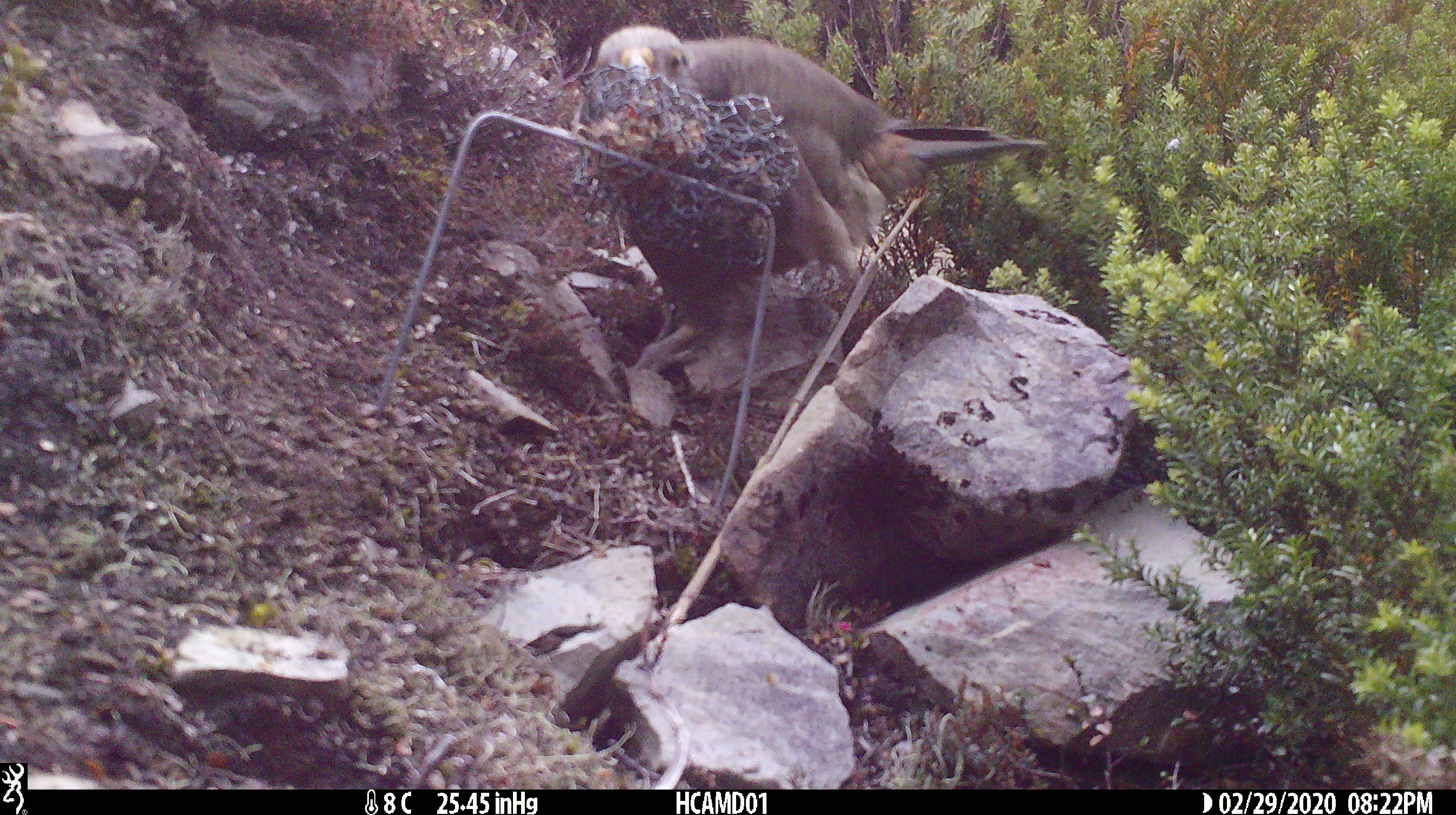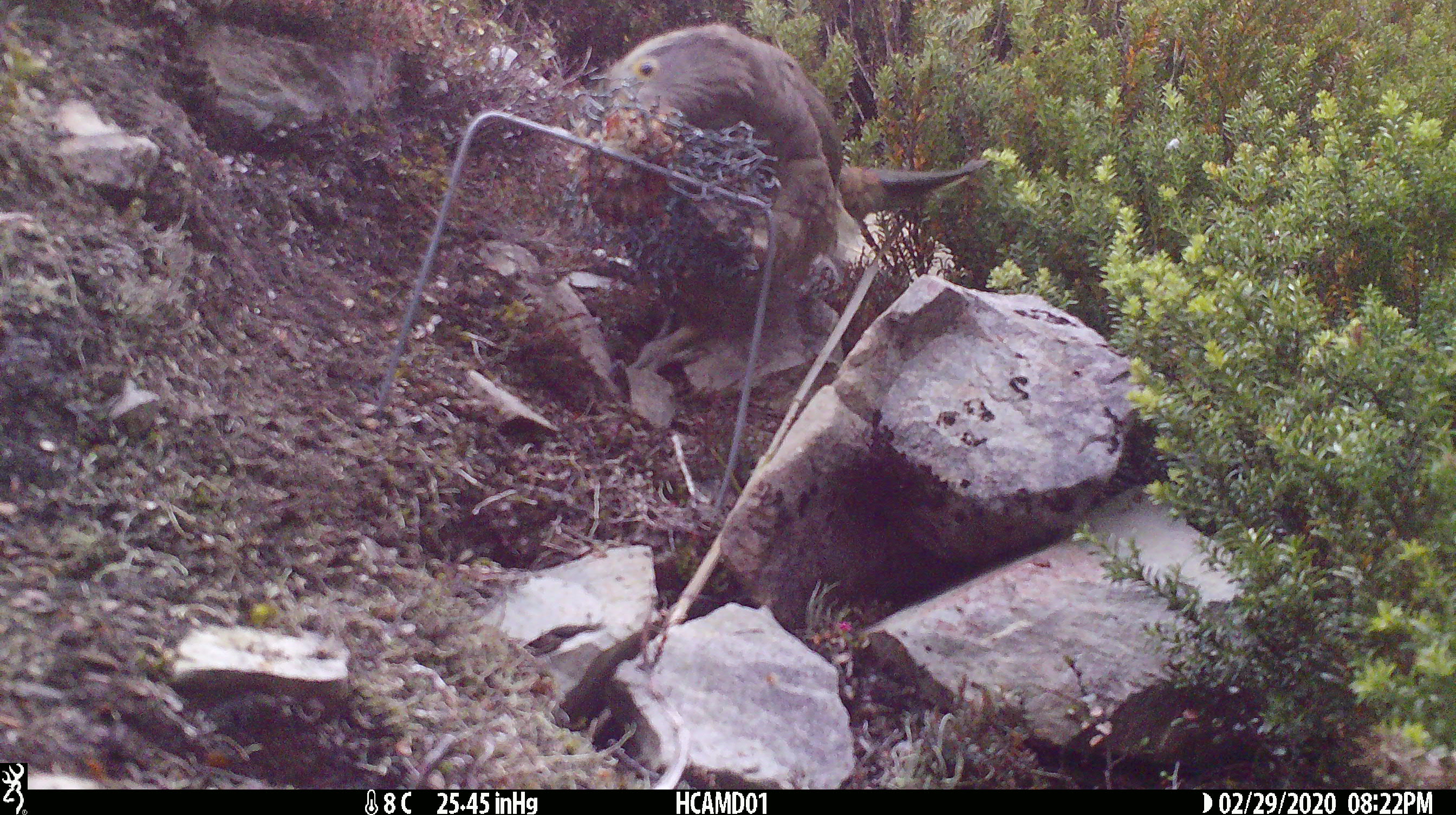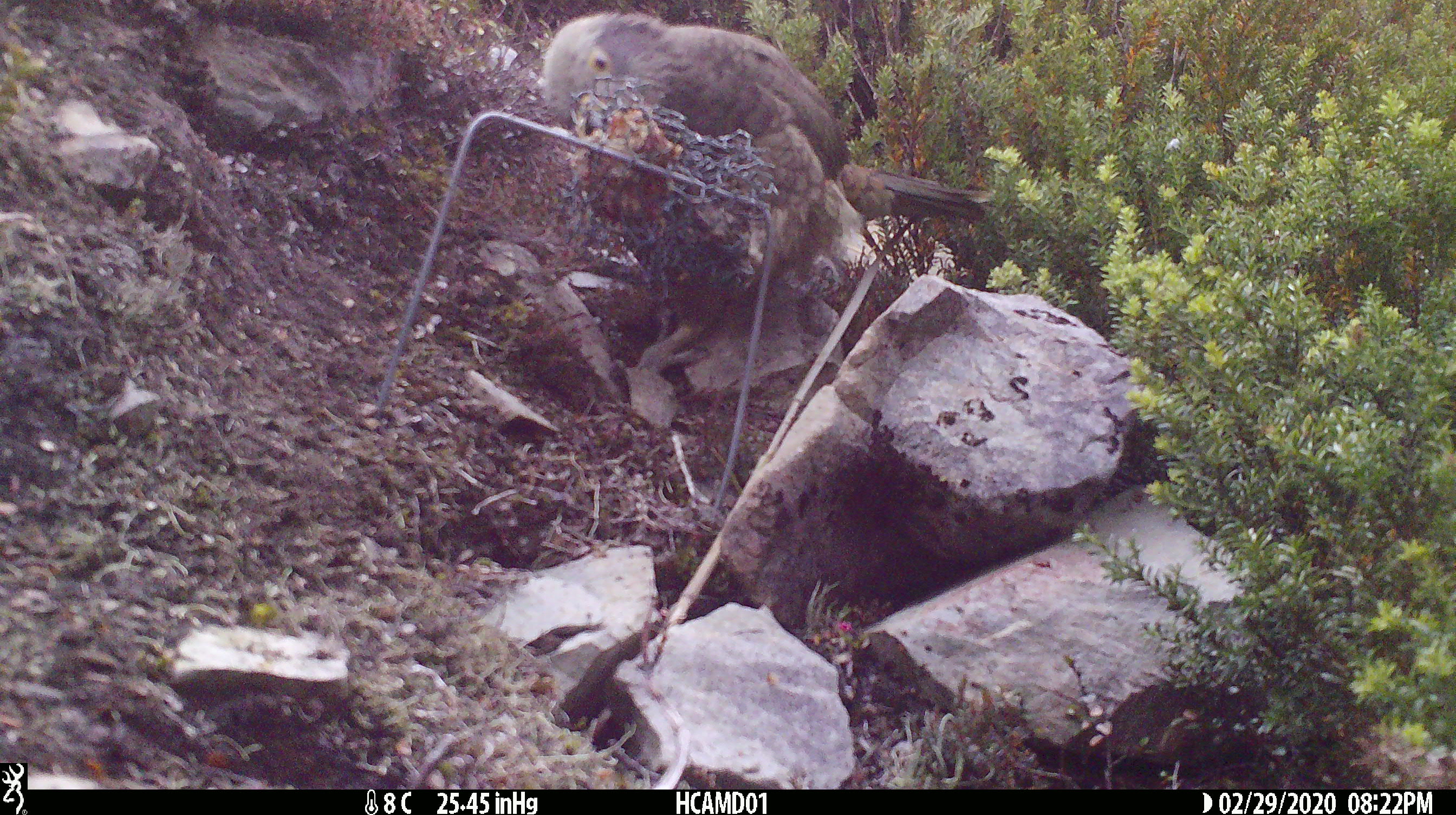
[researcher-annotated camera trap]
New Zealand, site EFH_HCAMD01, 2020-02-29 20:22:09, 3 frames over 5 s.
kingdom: Animalia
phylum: Chordata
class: Aves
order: Psittaciformes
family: Strigopidae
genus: Nestor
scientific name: Nestor notabilis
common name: kea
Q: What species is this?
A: Kea (Nestor notabilis).